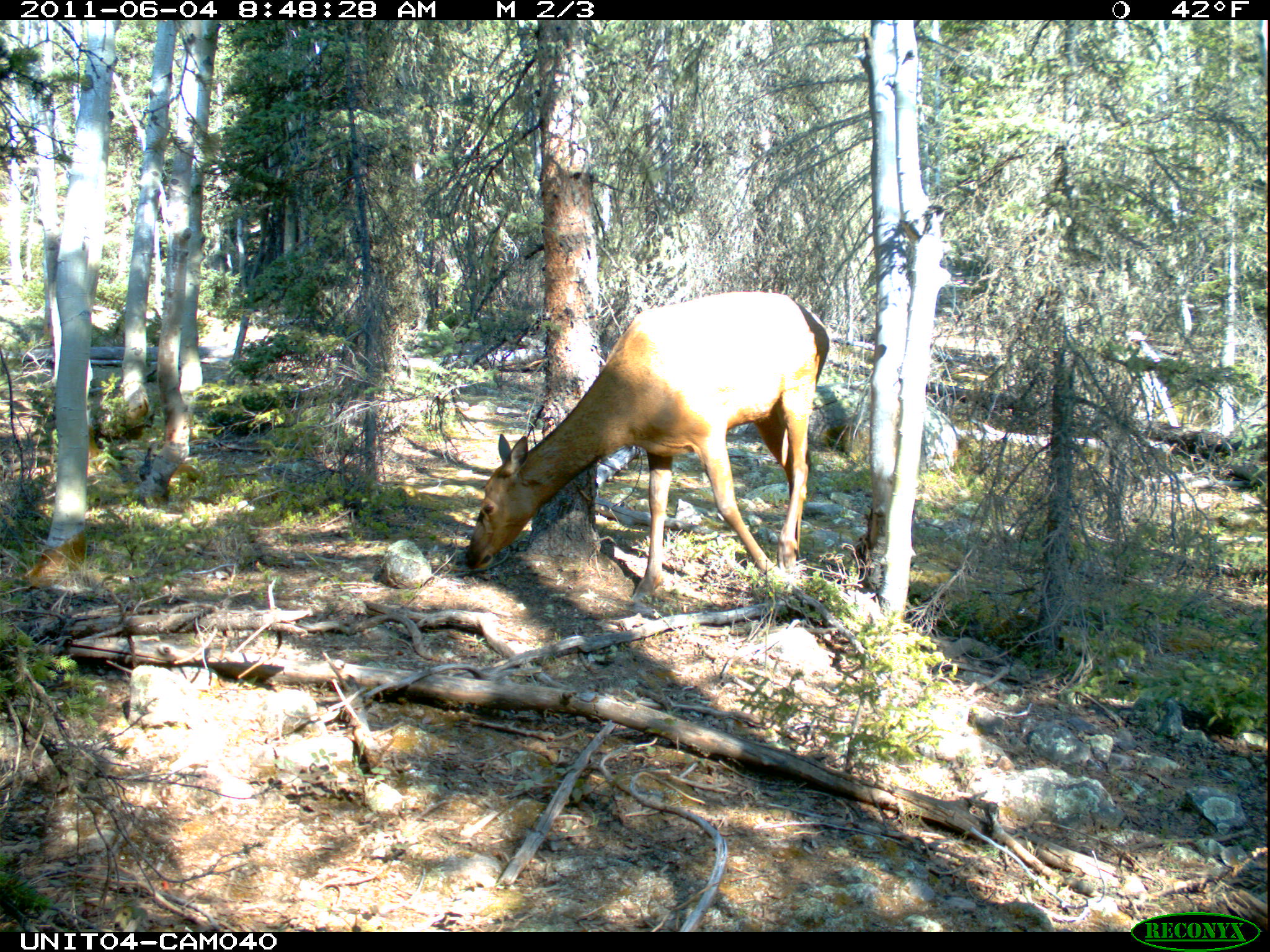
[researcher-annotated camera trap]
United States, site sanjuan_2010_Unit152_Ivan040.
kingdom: Animalia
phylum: Chordata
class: Mammalia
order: Artiodactyla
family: Cervidae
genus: Cervus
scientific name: Cervus elaphus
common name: red deer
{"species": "Cervus elaphus (red deer)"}